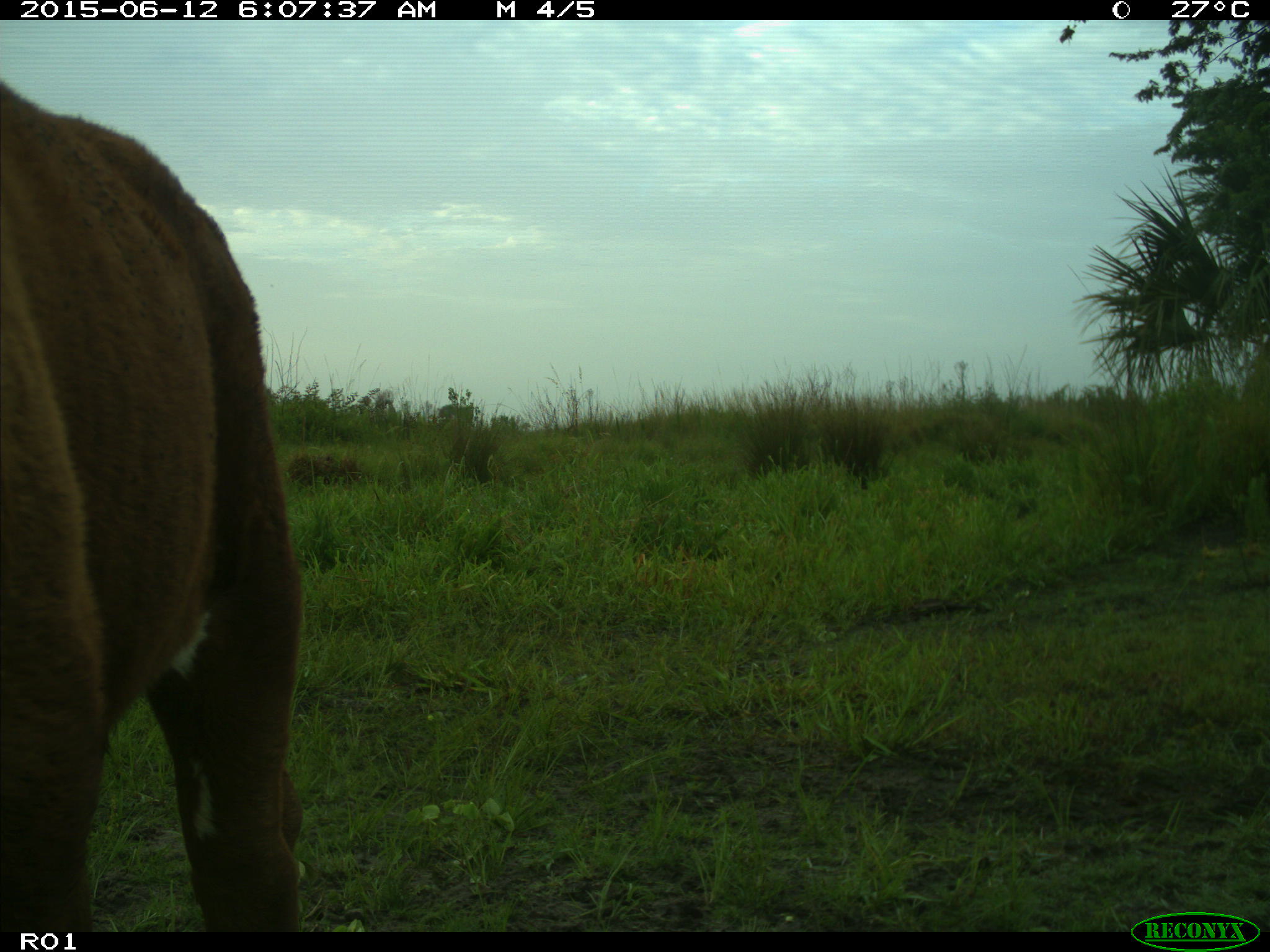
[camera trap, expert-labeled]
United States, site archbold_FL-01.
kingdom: Animalia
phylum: Chordata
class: Mammalia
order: Artiodactyla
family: Bovidae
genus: Bos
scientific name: Bos taurus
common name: domestic cow